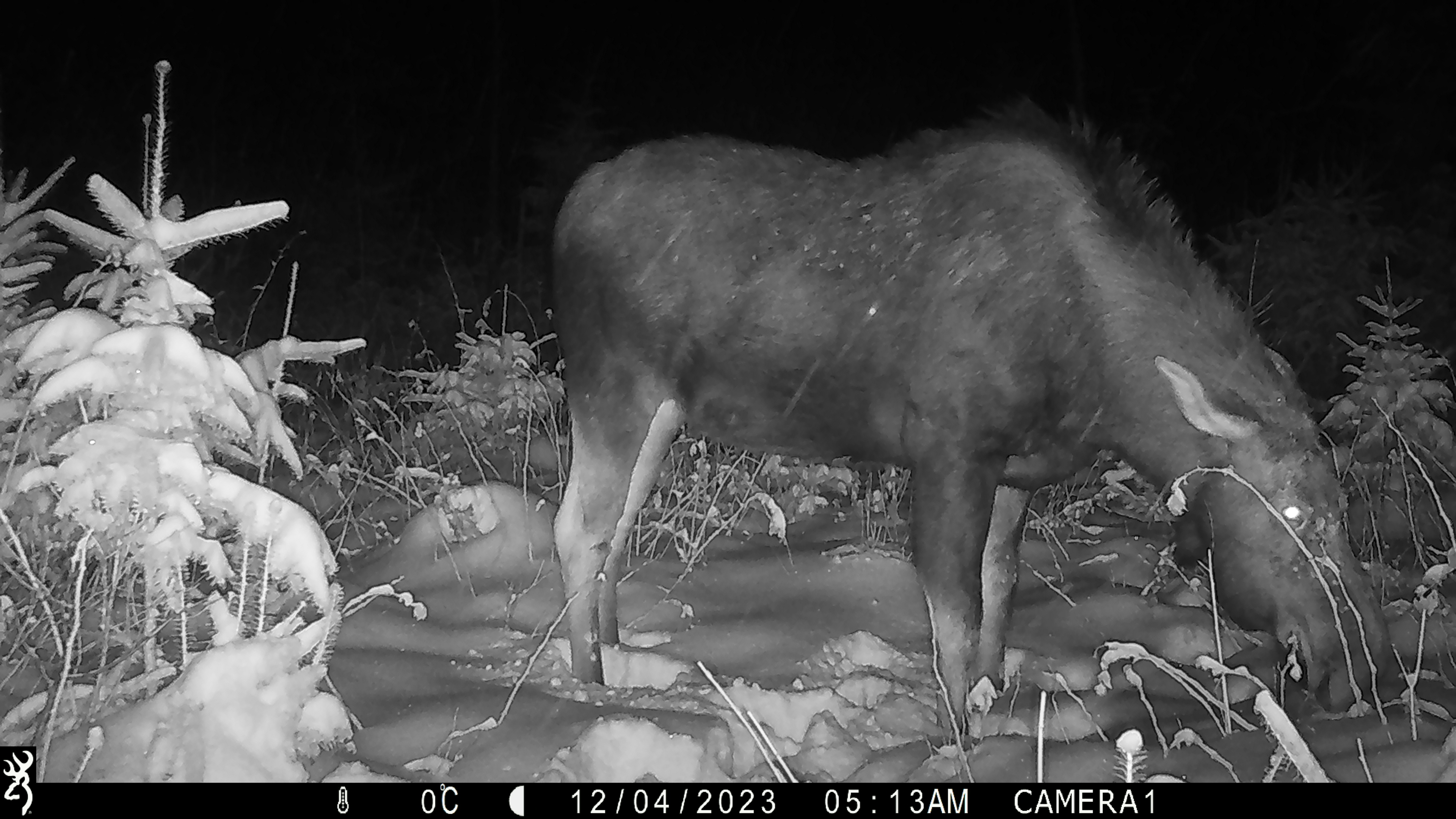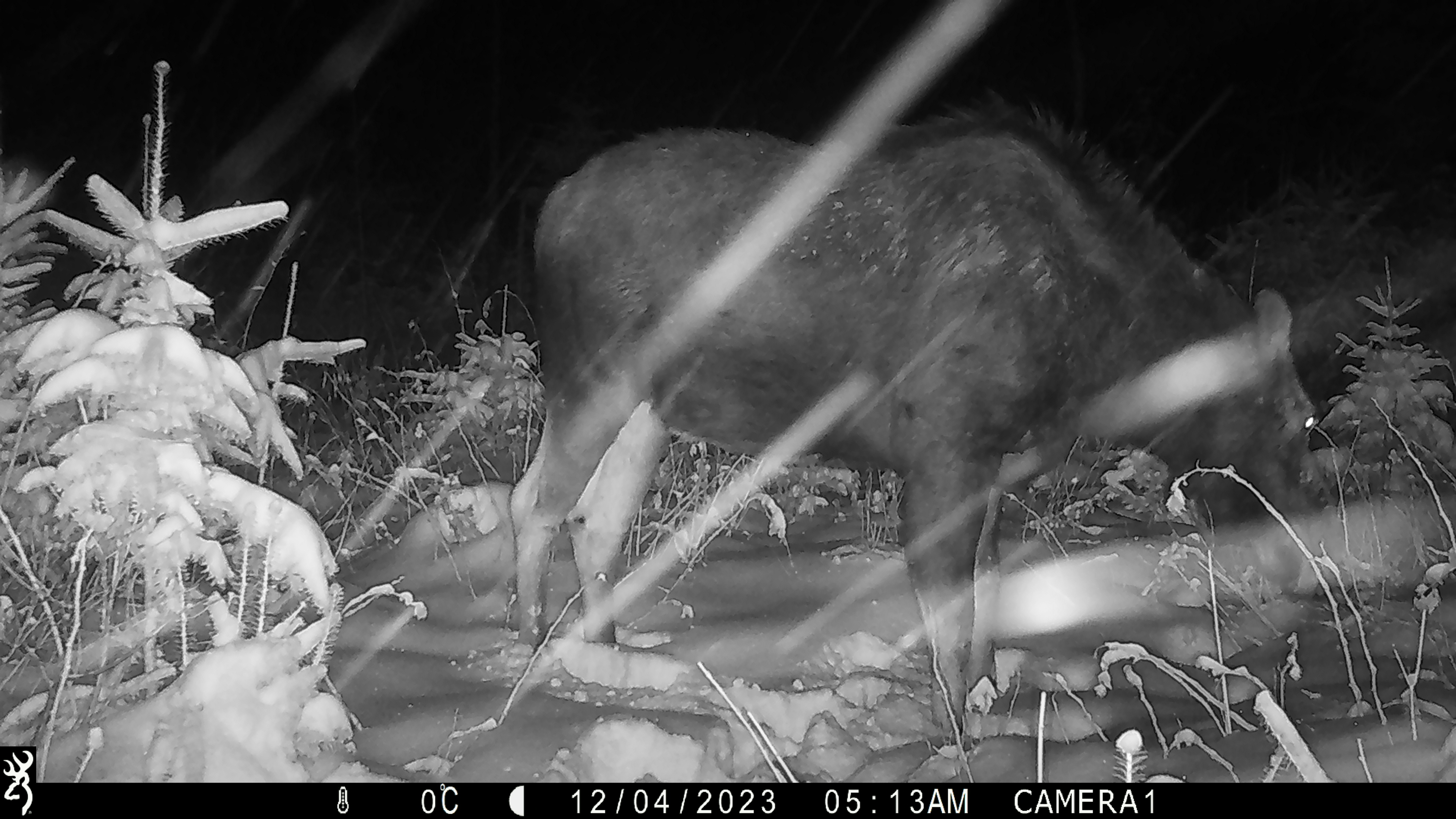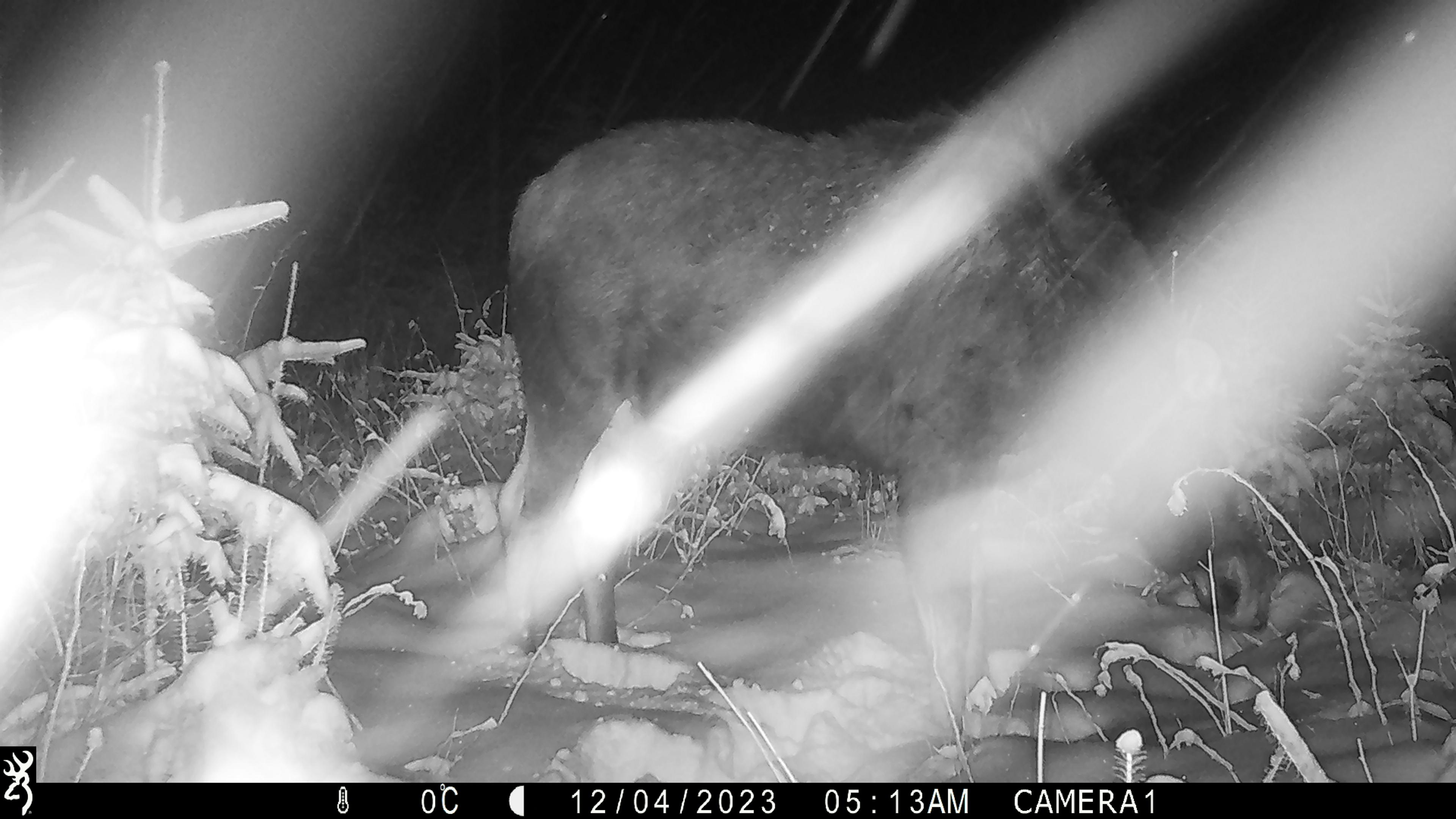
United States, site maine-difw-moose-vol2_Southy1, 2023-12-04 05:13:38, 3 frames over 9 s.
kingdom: Animalia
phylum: Chordata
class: Mammalia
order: Artiodactyla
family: Cervidae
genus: Alces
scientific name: Alces alces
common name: moose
Moose (Alces alces).